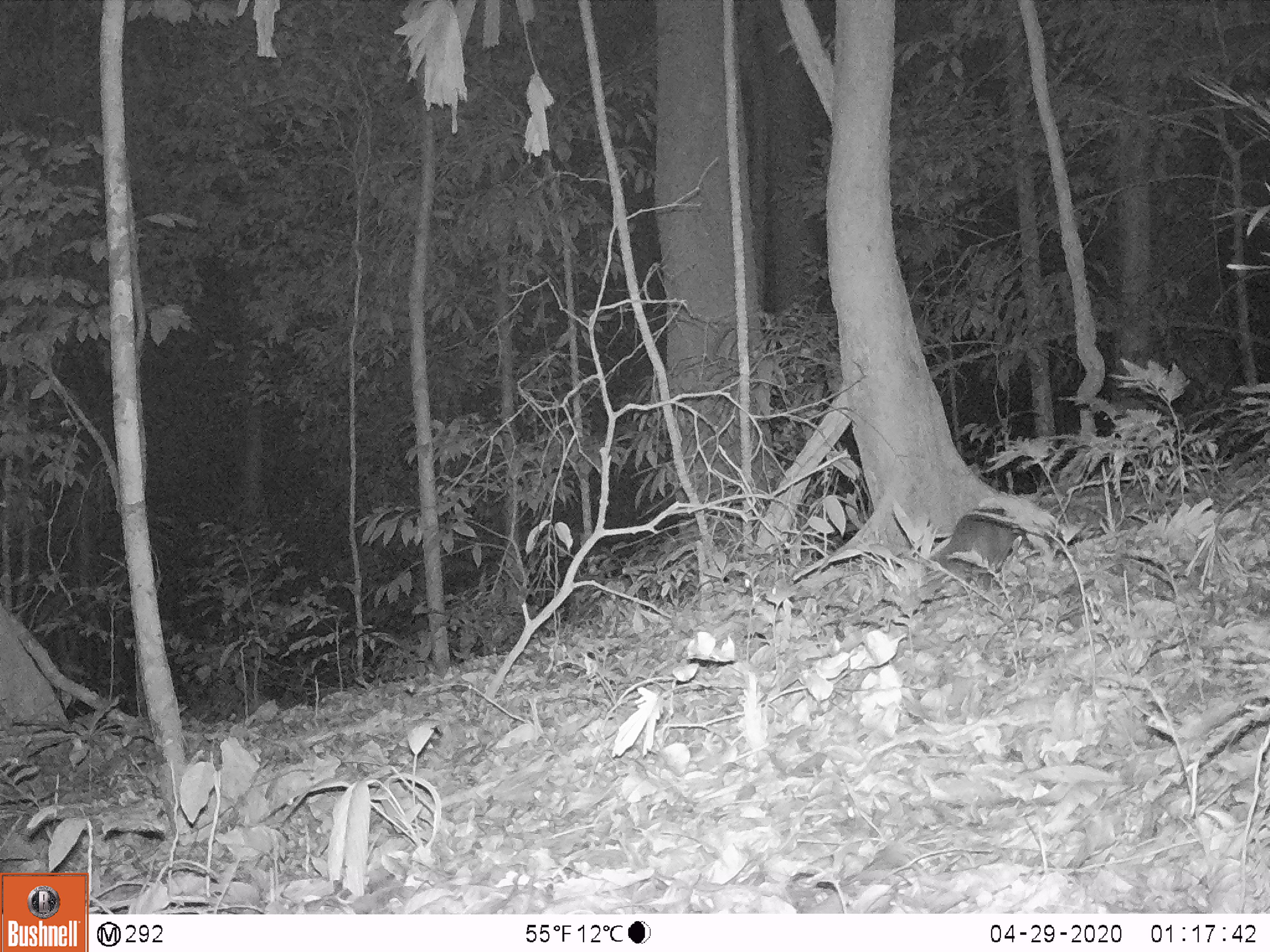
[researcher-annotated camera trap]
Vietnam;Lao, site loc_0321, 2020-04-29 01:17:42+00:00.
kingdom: Animalia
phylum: Chordata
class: Mammalia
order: Carnivora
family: Mustelidae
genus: Melogale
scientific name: Melogale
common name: ferret badger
Ferret badger (Melogale). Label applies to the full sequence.